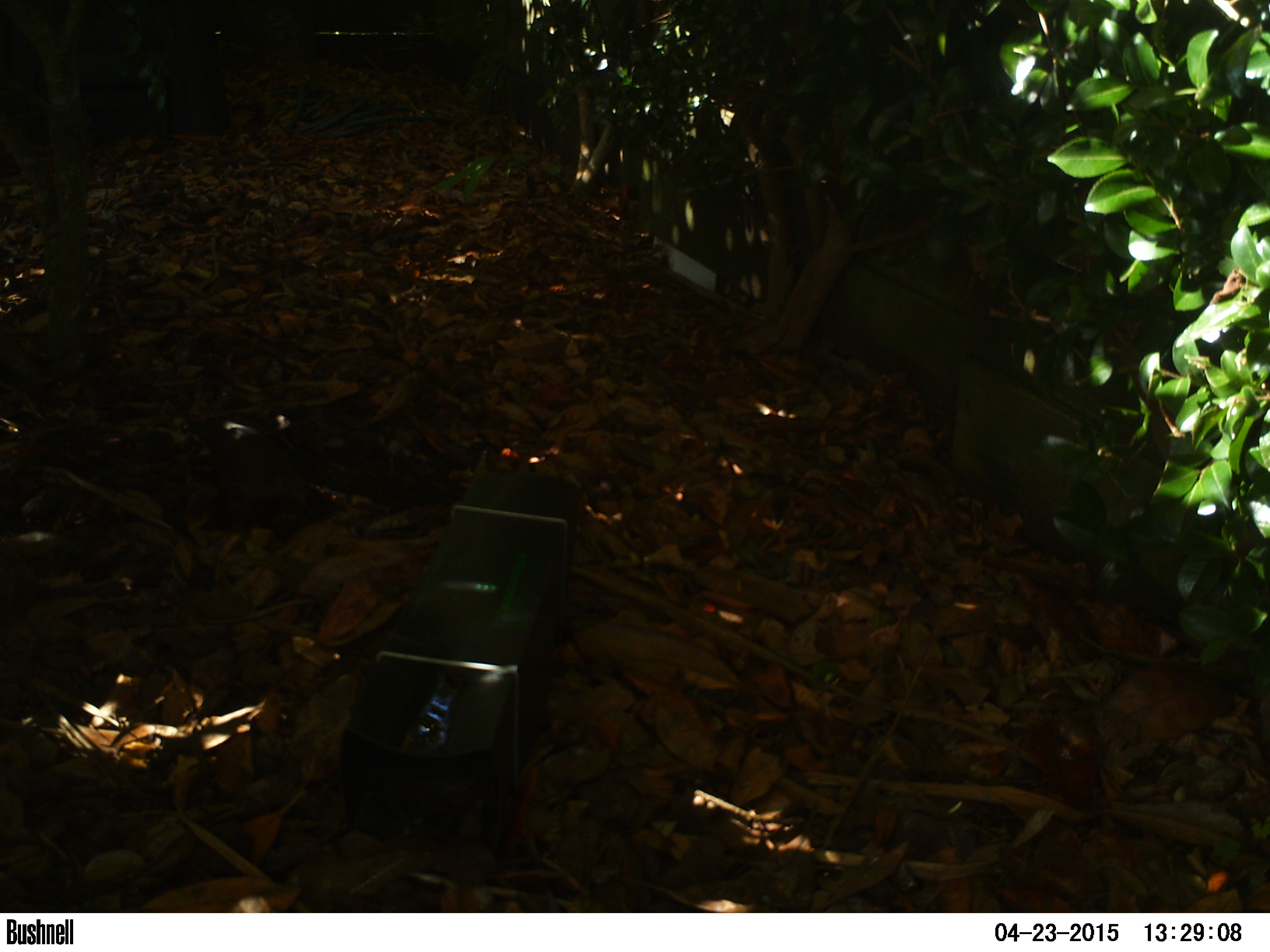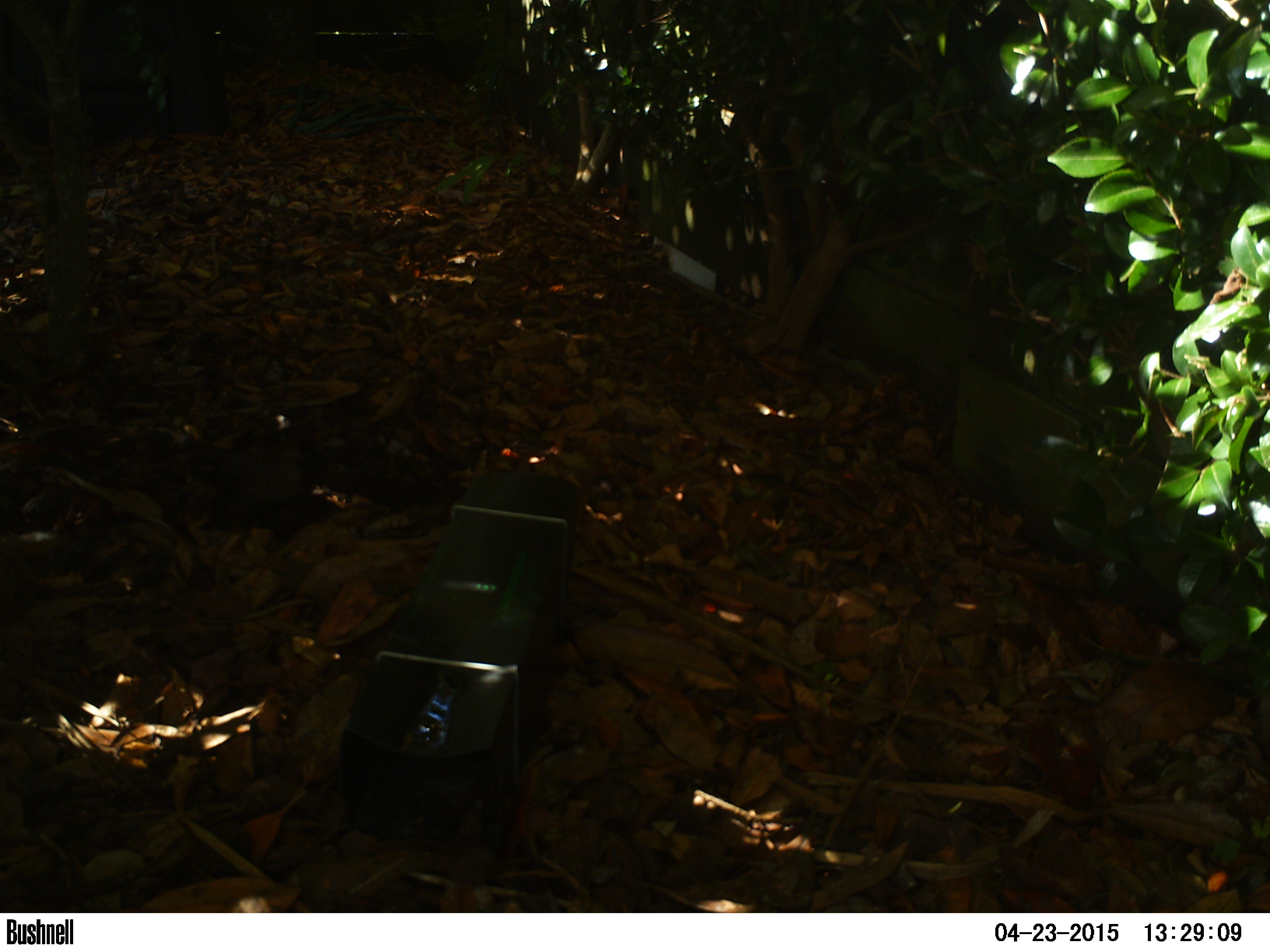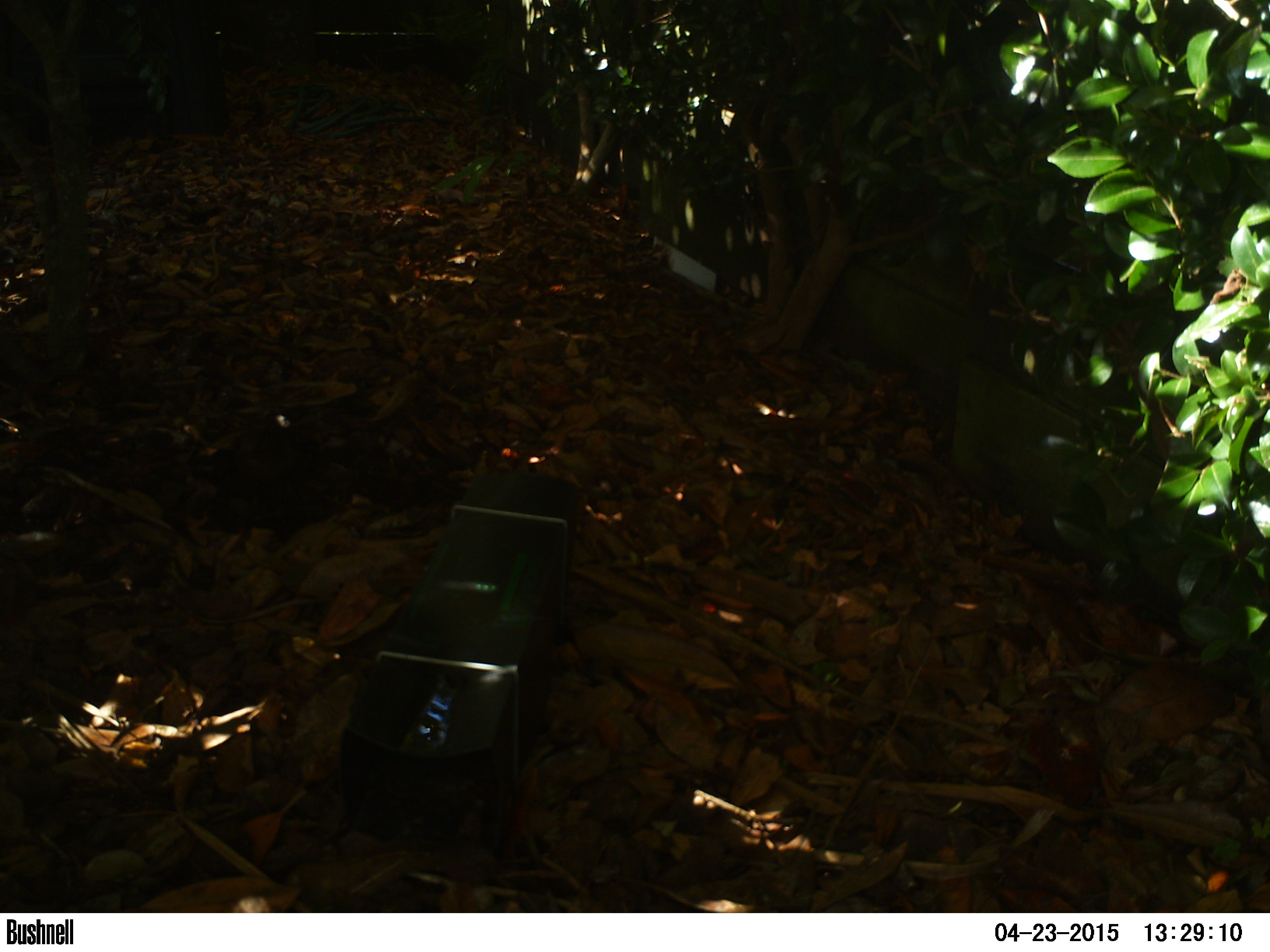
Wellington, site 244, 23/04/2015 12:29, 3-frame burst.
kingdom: Animalia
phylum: Chordata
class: Aves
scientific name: Aves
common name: bird